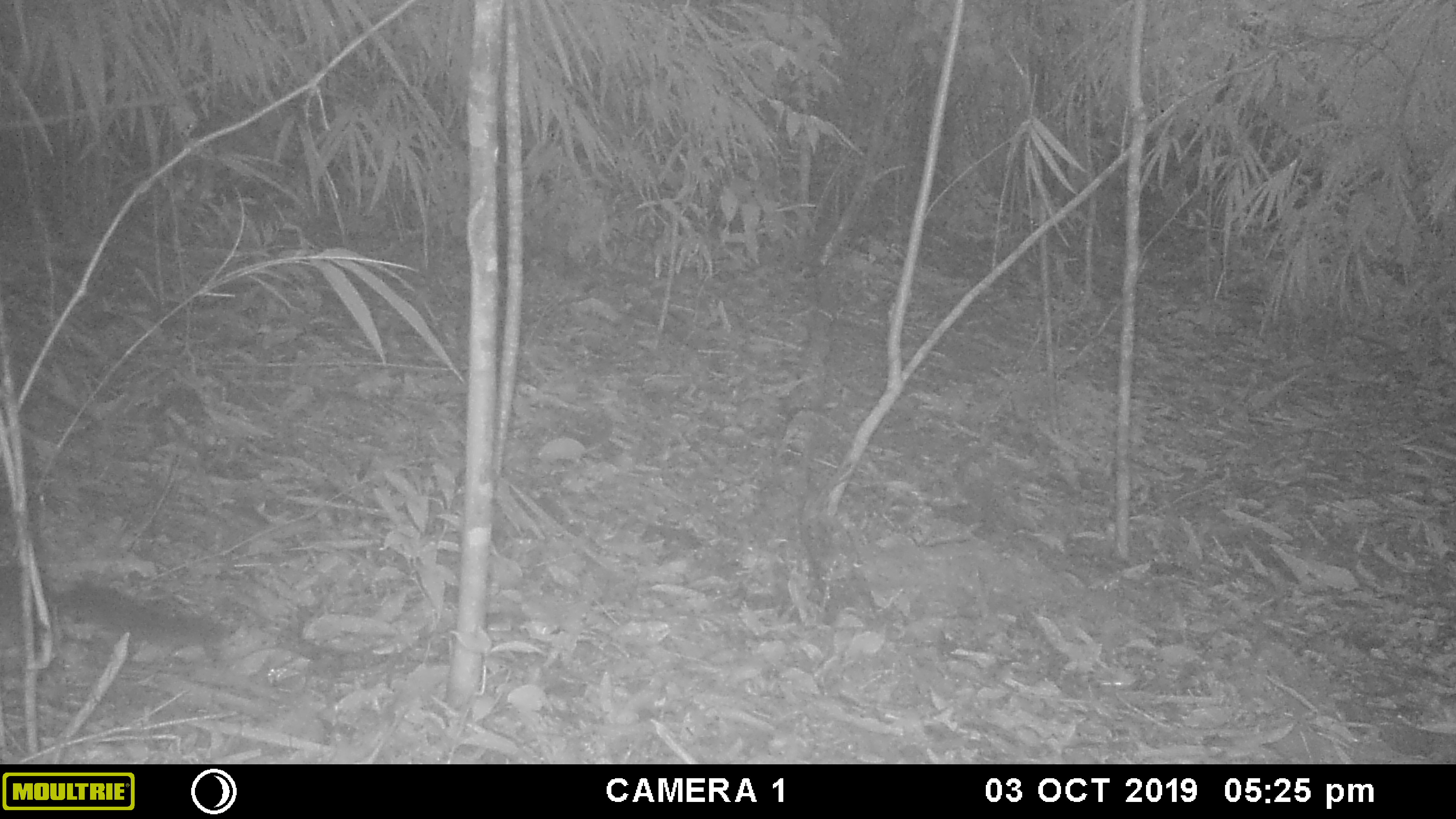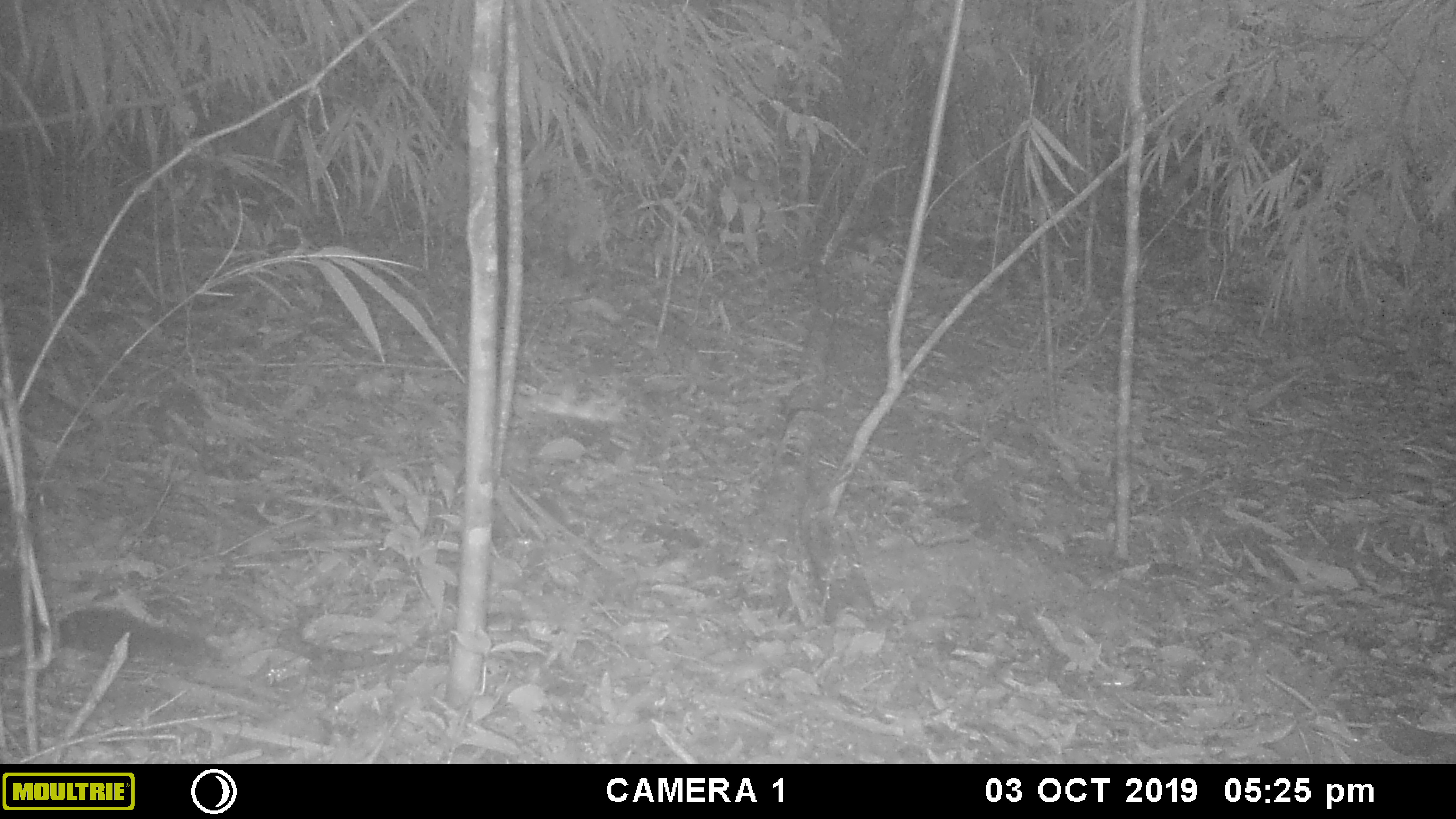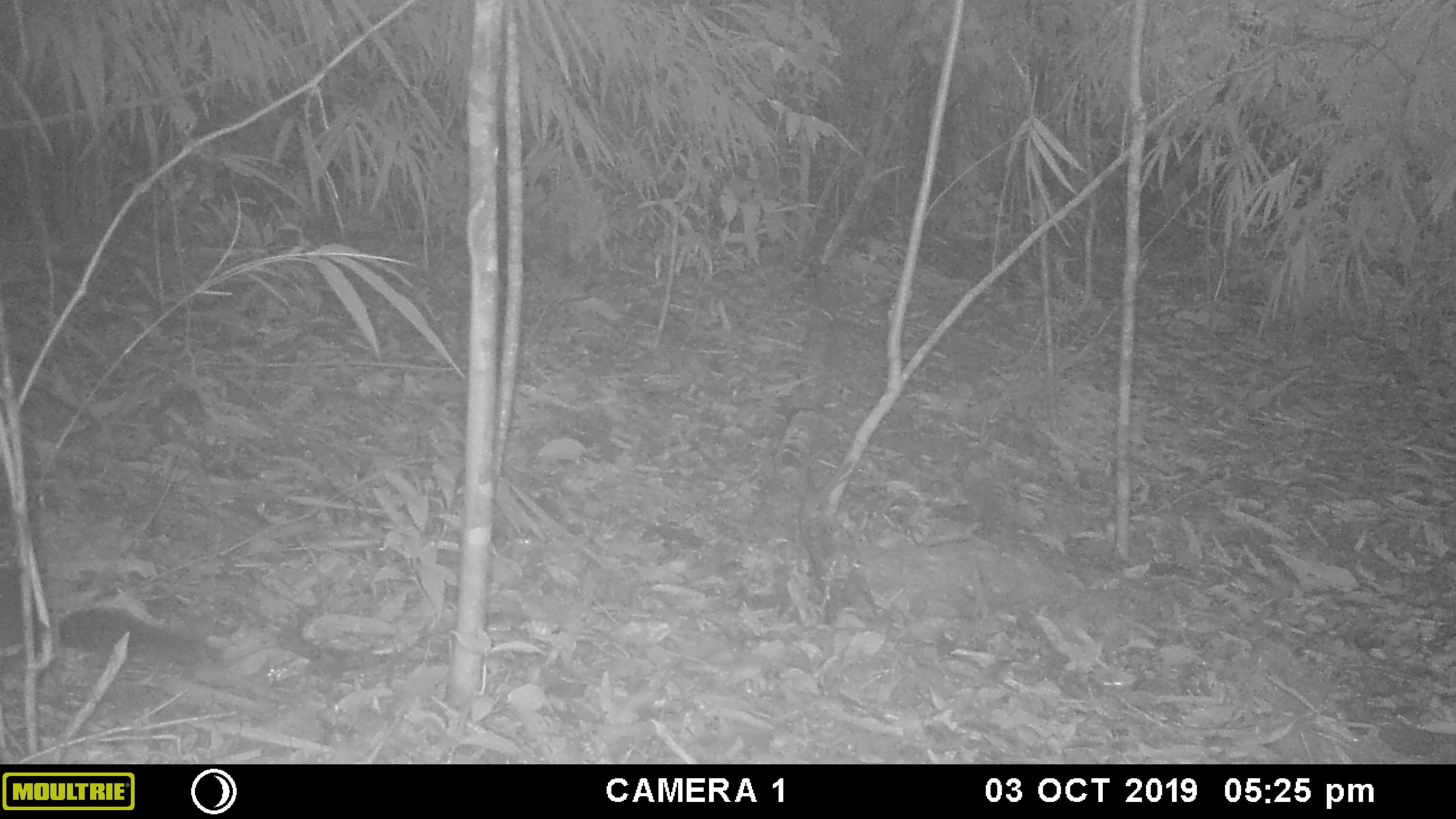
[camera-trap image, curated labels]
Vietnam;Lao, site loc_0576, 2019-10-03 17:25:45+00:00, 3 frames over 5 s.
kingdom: Animalia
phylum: Chordata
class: Mammalia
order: Rodentia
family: Sciuridae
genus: Sciurus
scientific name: Sciurus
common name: squirrel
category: unidentified squirrel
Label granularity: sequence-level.